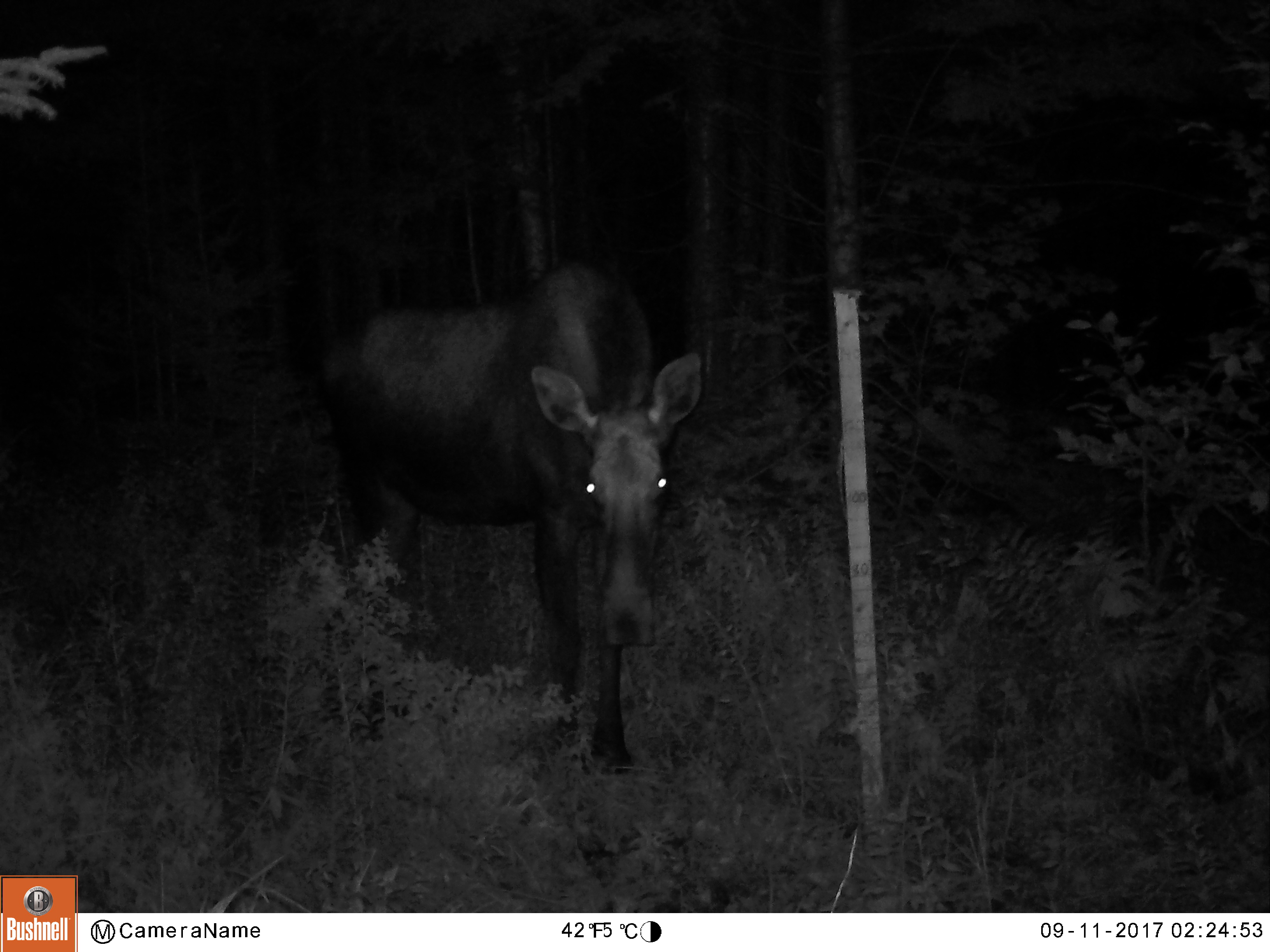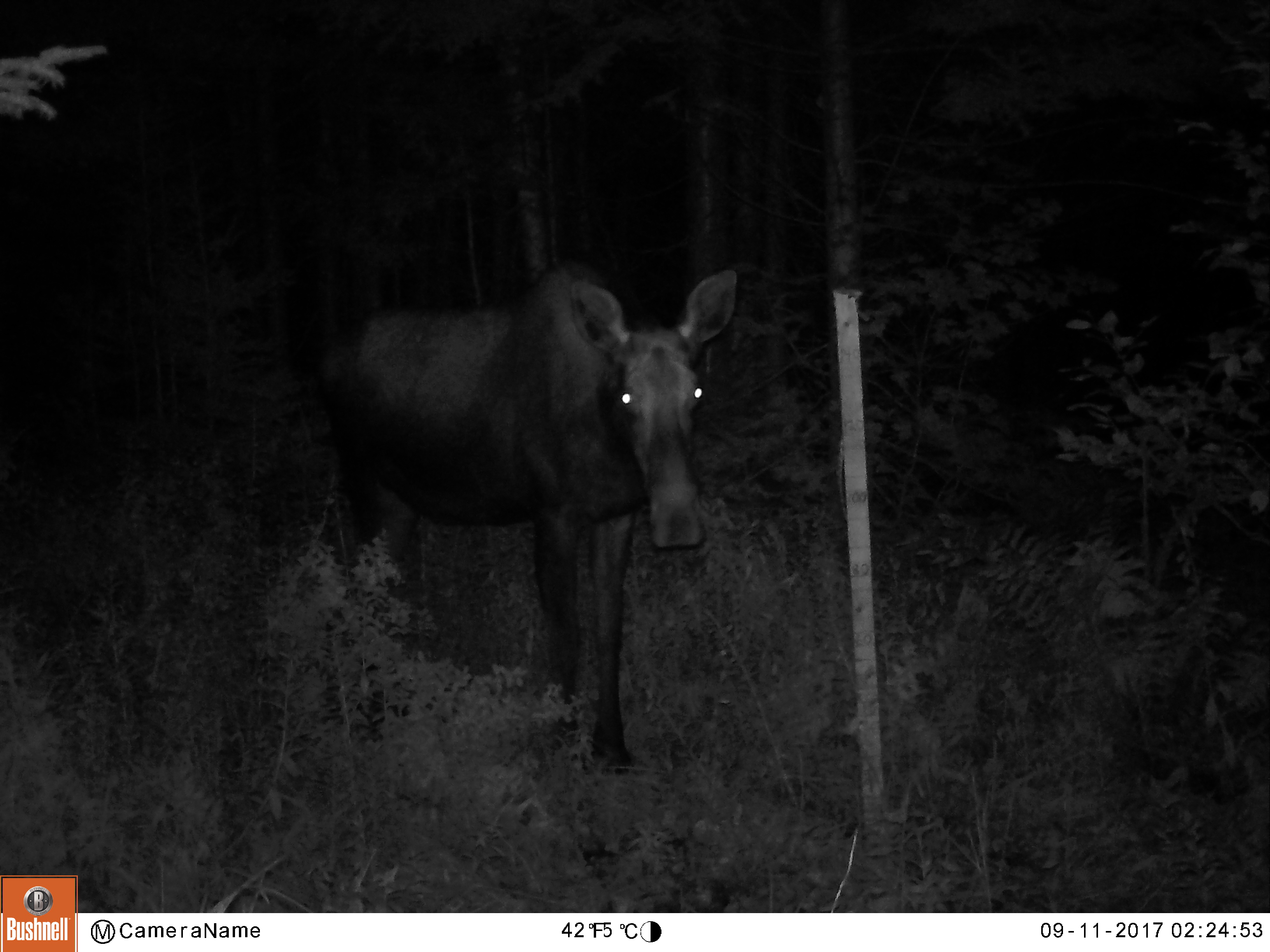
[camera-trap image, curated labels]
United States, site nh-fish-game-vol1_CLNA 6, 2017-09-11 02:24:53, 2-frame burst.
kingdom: Animalia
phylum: Chordata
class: Mammalia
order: Artiodactyla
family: Cervidae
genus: Alces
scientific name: Alces alces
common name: moose